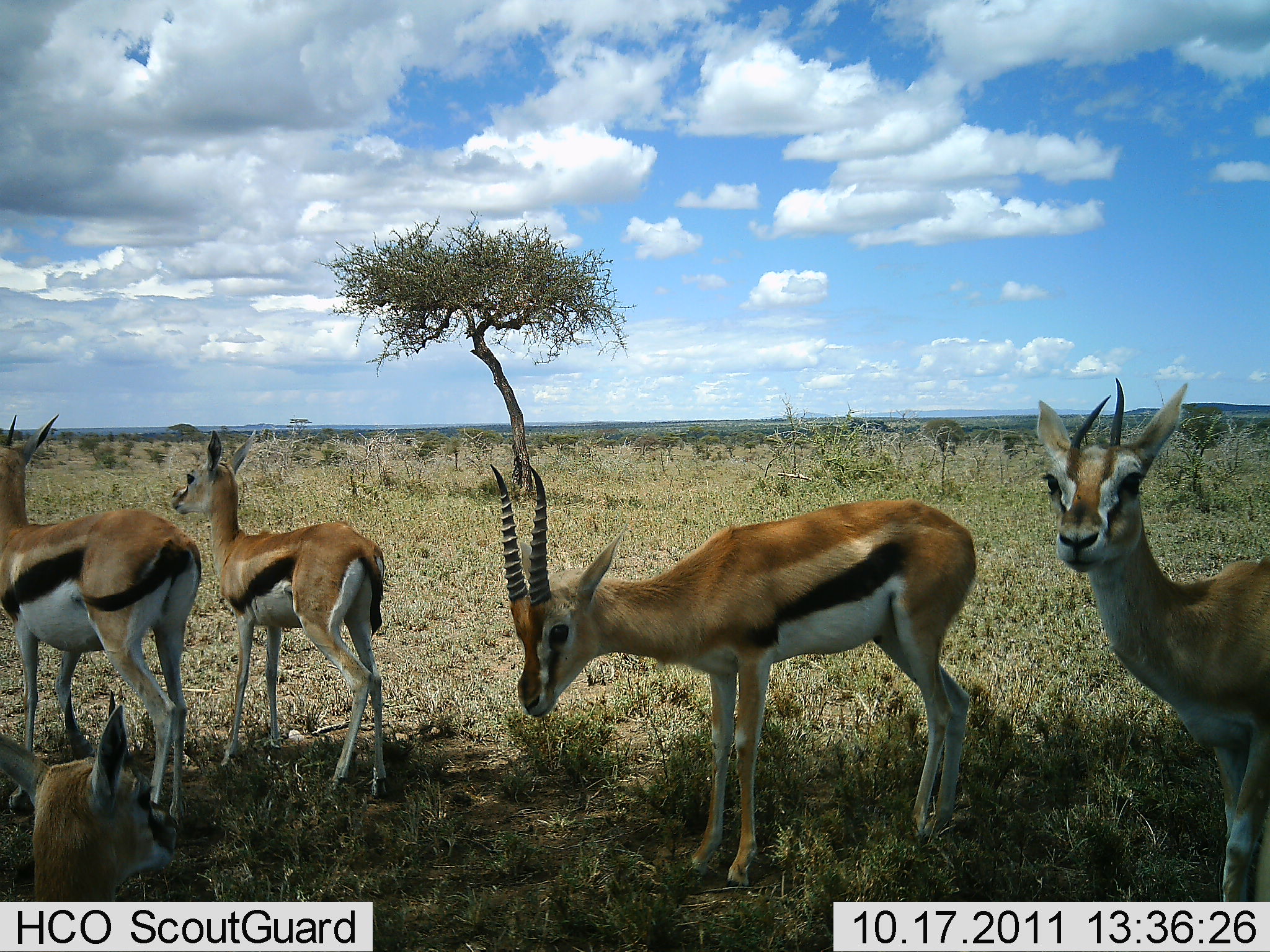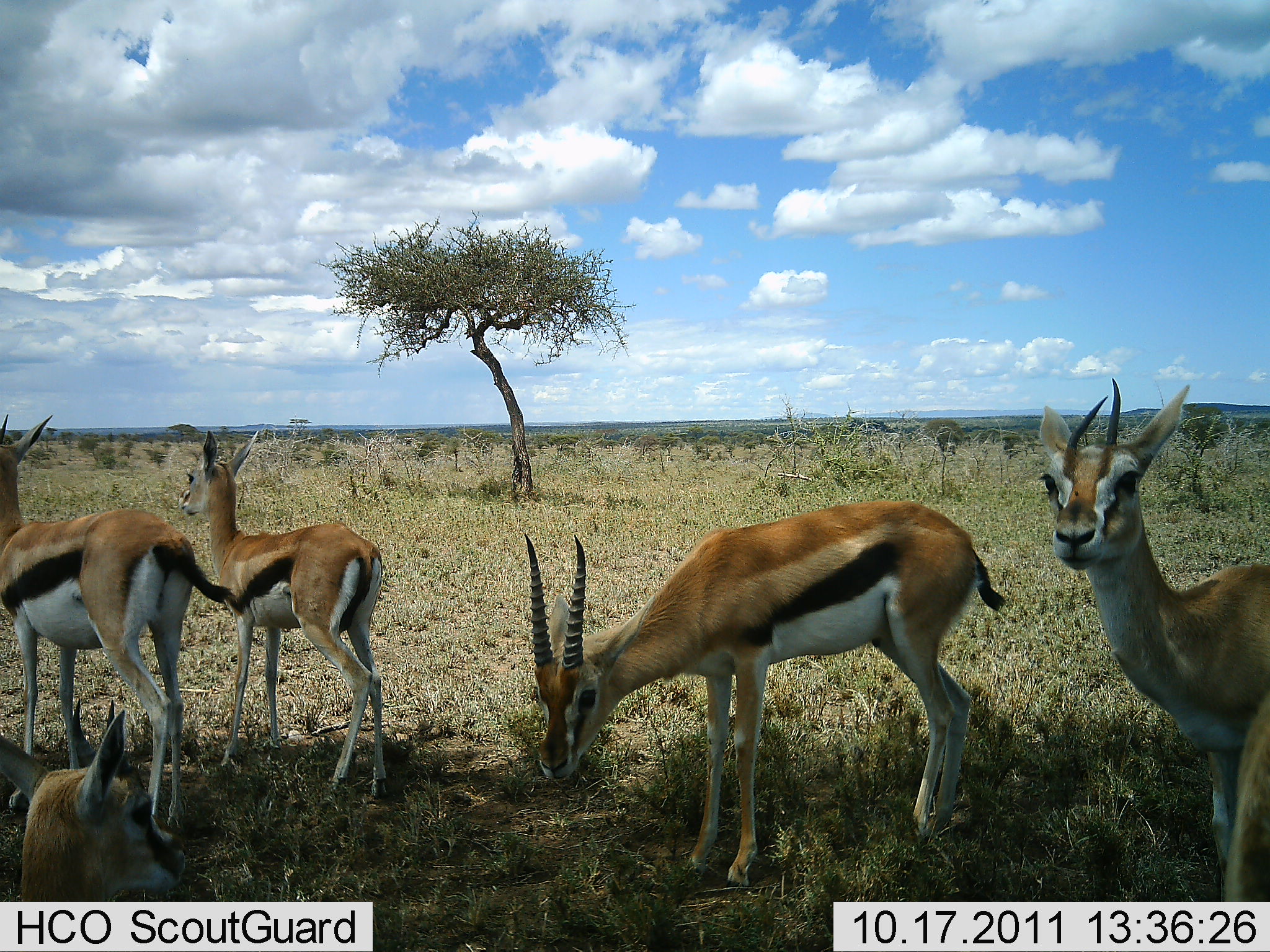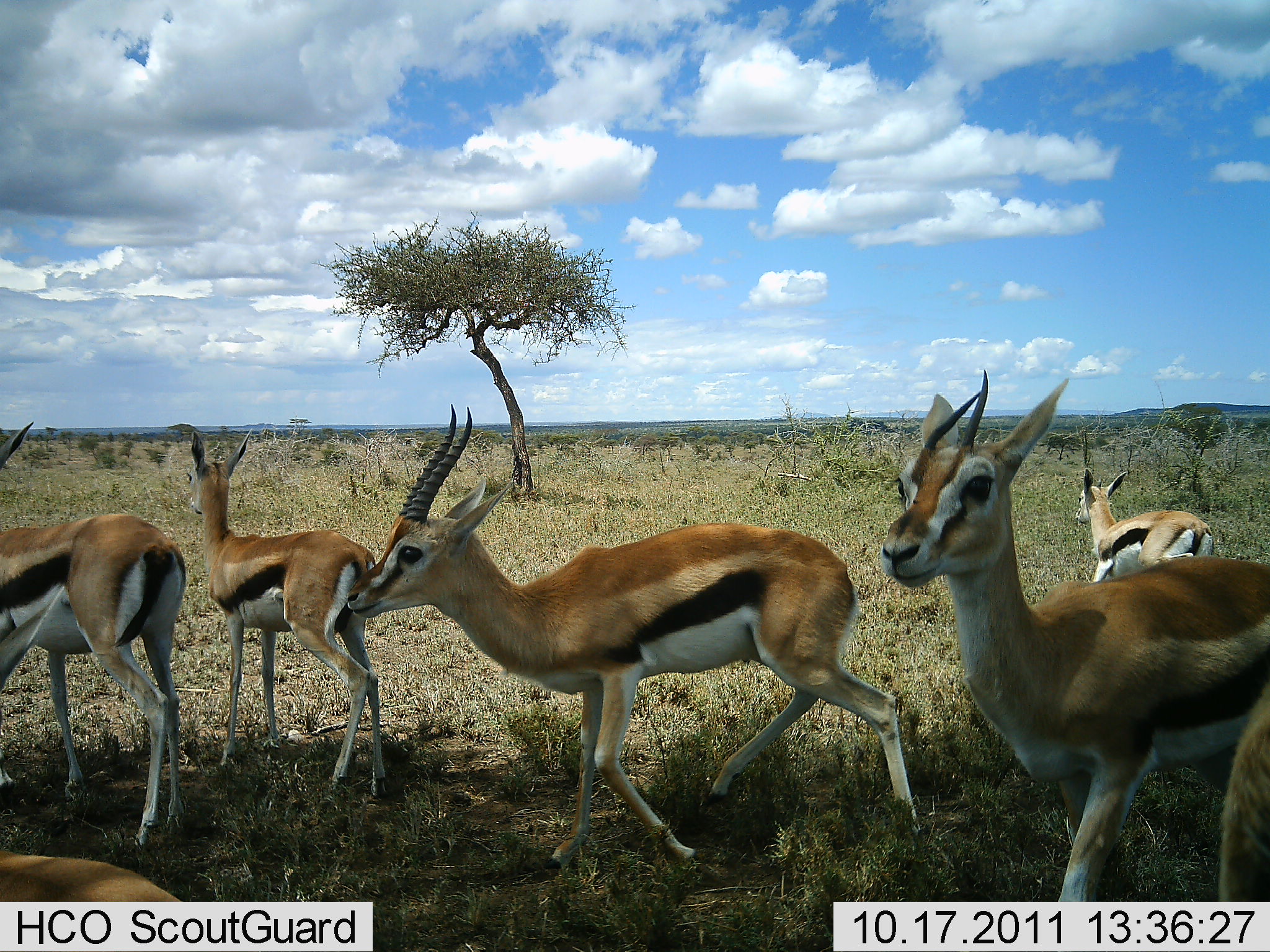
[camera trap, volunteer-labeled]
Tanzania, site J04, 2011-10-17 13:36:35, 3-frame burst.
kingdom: Animalia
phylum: Chordata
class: Mammalia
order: Artiodactyla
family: Bovidae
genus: Eudorcas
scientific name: Eudorcas thomsonii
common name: thomson's gazelle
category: gazellethomsons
Gazellethomsons (thomson's gazelle) (Eudorcas thomsonii), count 6. Behavior (volunteer vote fractions): standing 79%, resting 21%, moving 71%, interacting 0%. Young present (vote fraction): 21%. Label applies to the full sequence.